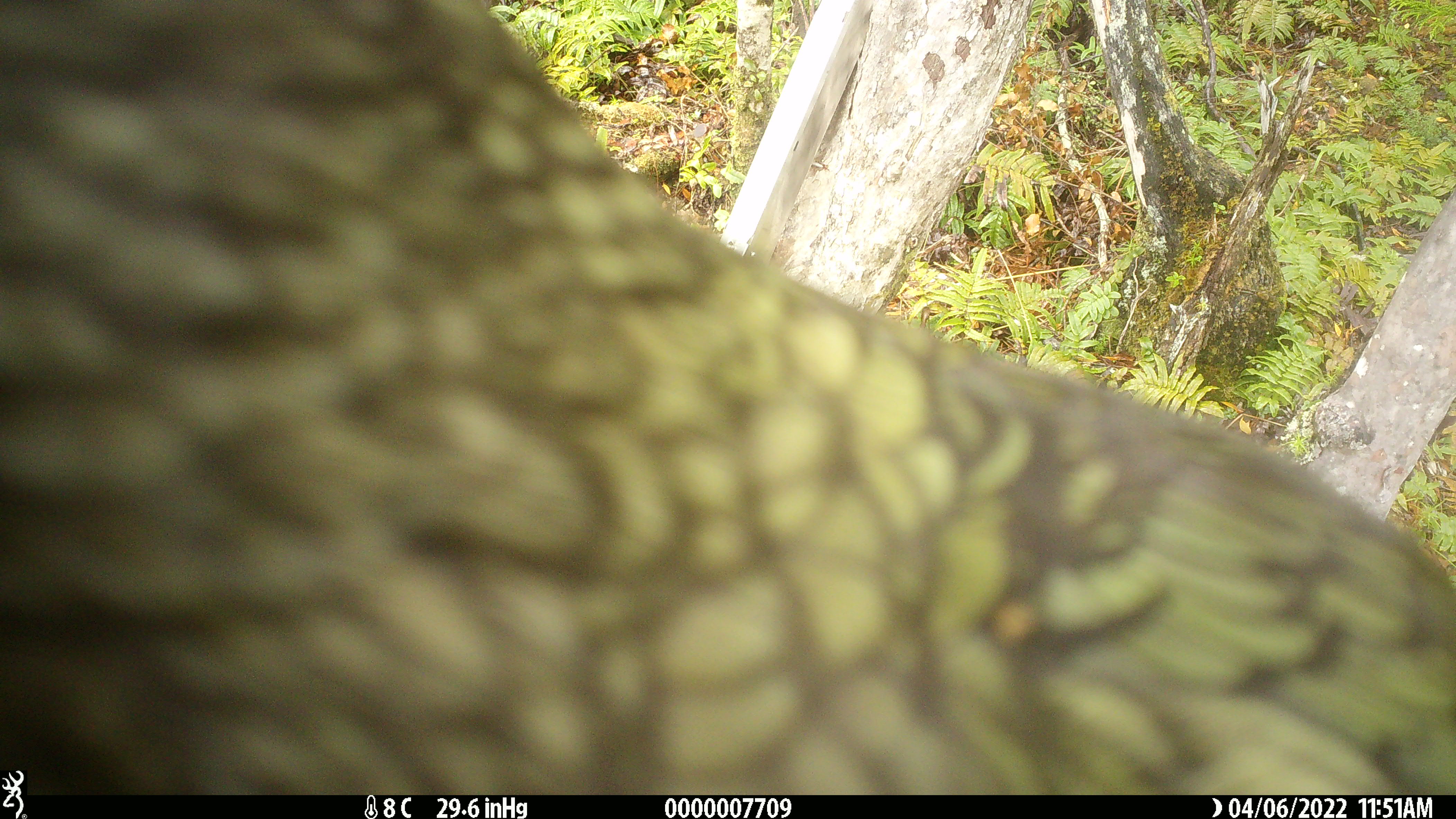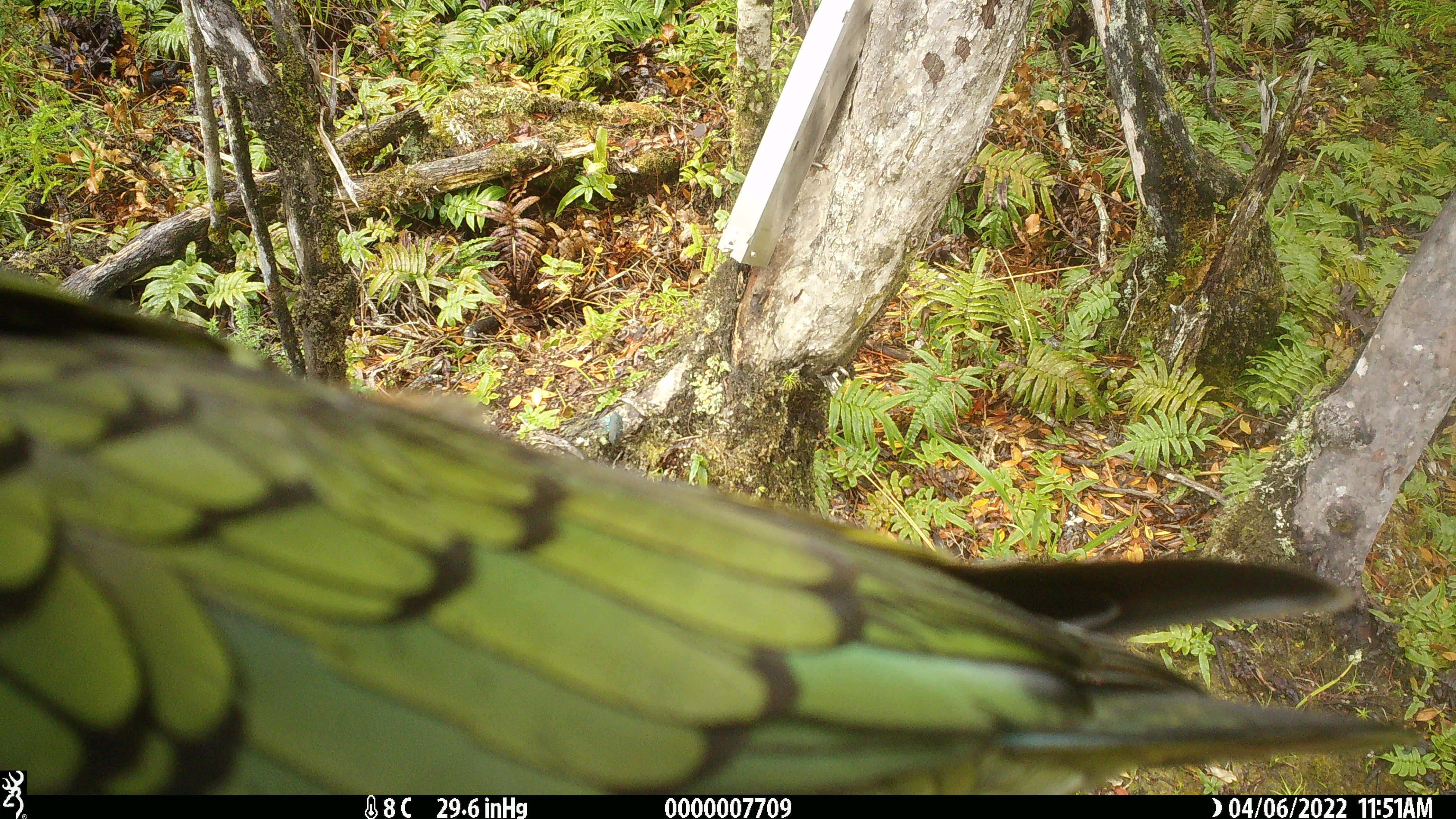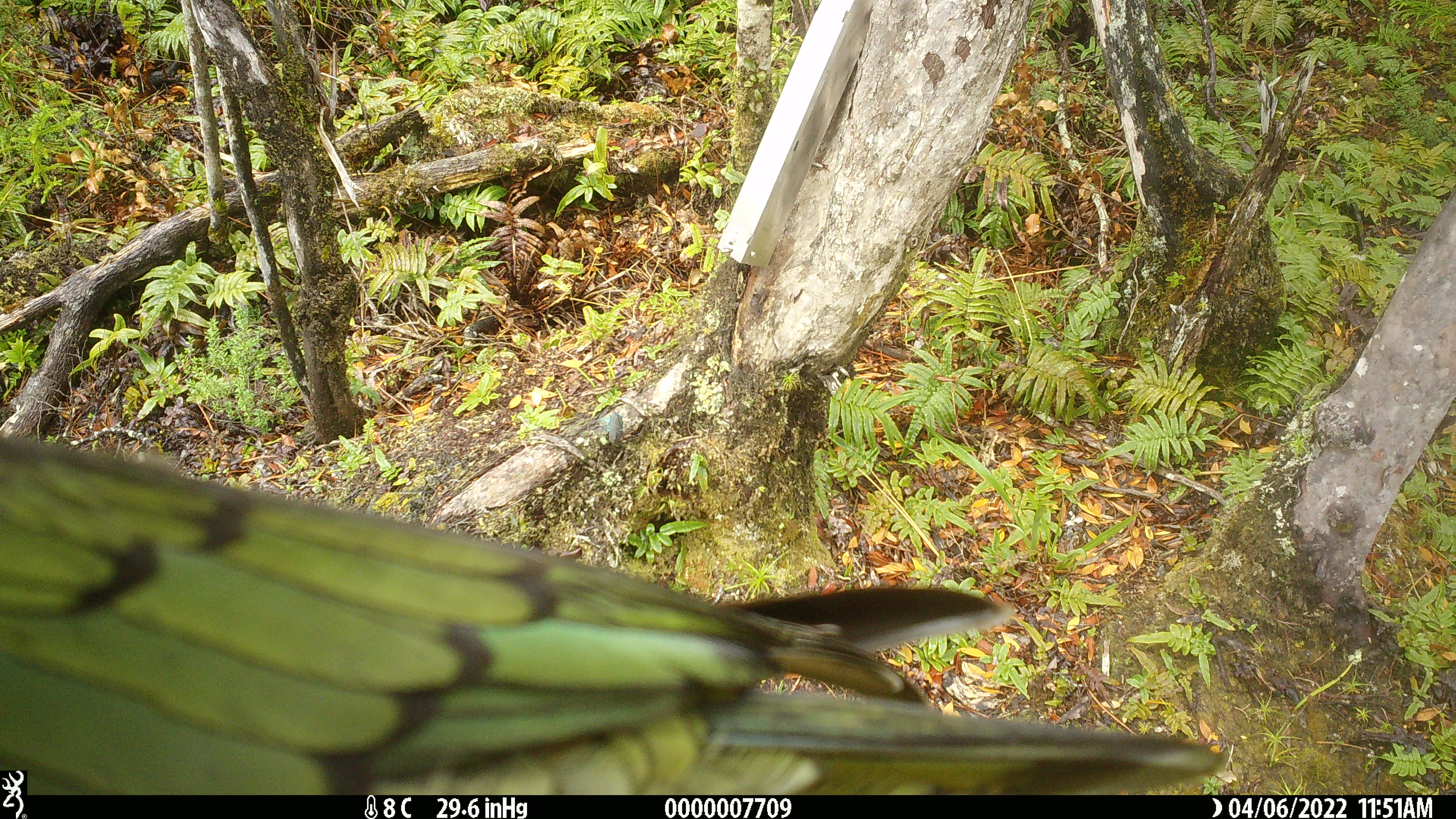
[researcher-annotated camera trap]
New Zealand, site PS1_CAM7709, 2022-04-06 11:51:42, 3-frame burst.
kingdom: Animalia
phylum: Chordata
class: Aves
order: Psittaciformes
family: Strigopidae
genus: Nestor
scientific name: Nestor notabilis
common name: kea